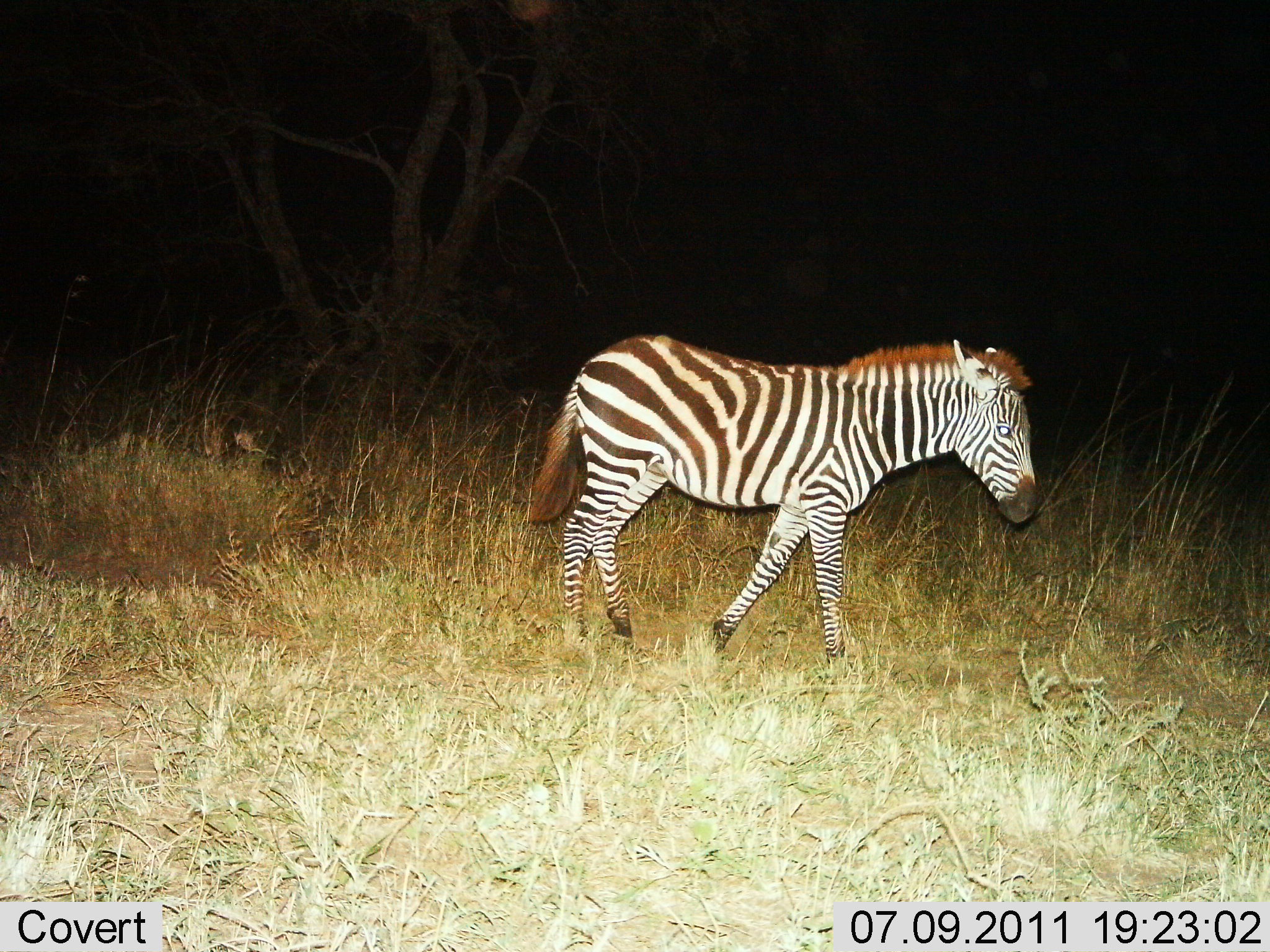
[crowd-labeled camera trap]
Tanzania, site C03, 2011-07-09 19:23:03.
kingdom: Animalia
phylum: Chordata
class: Mammalia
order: Perissodactyla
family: Equidae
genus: Equus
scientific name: Equus quagga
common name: plains zebra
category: zebra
Zebra (plains zebra) (Equus quagga), count 1. Behavior (volunteer vote fractions): standing 9%, resting 0%, moving 91%, interacting 0%. Young present (vote fraction): 9%. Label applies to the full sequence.